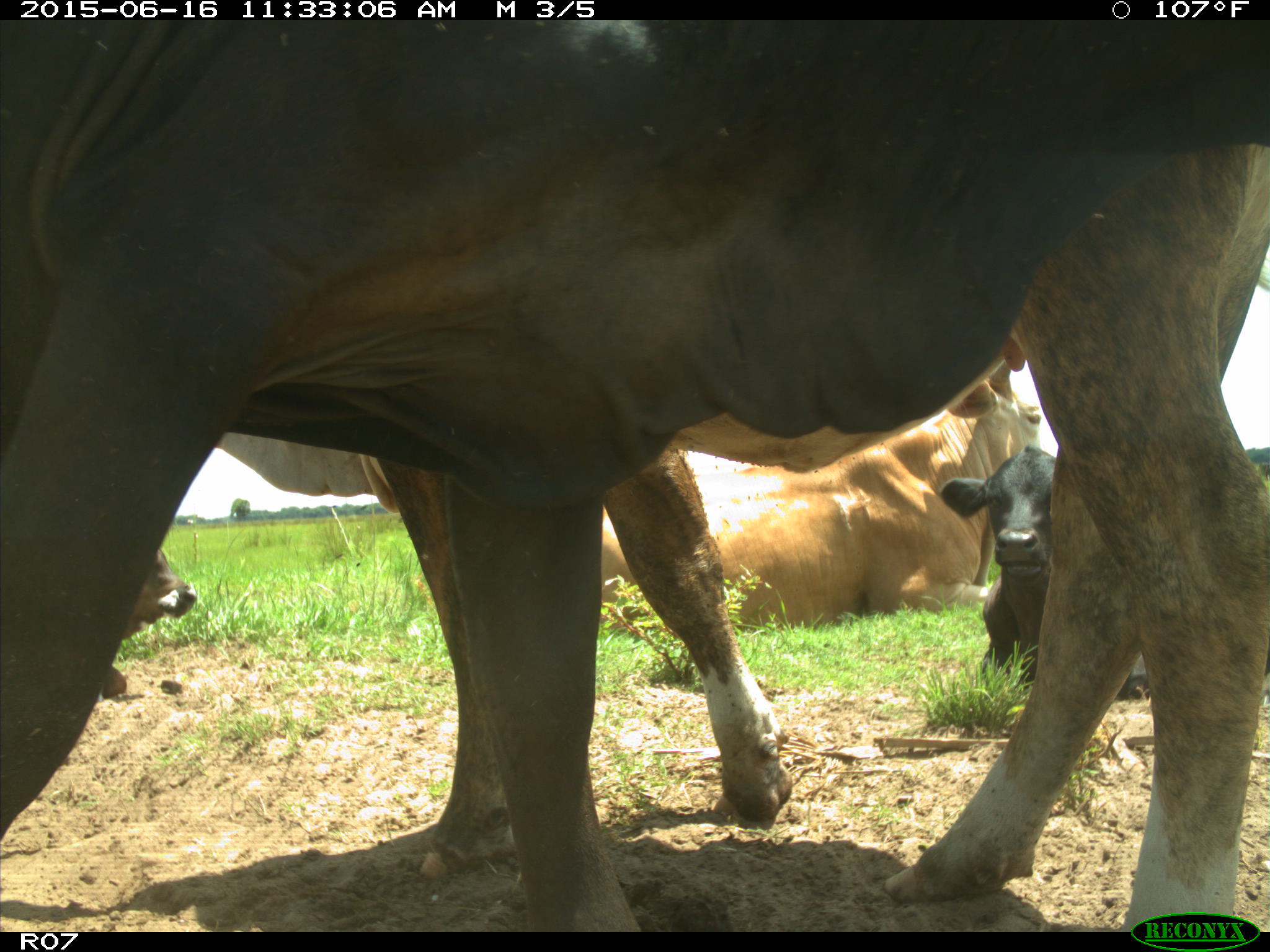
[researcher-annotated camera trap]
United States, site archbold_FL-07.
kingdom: Animalia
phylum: Chordata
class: Mammalia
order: Artiodactyla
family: Bovidae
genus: Bos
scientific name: Bos taurus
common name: domestic cow